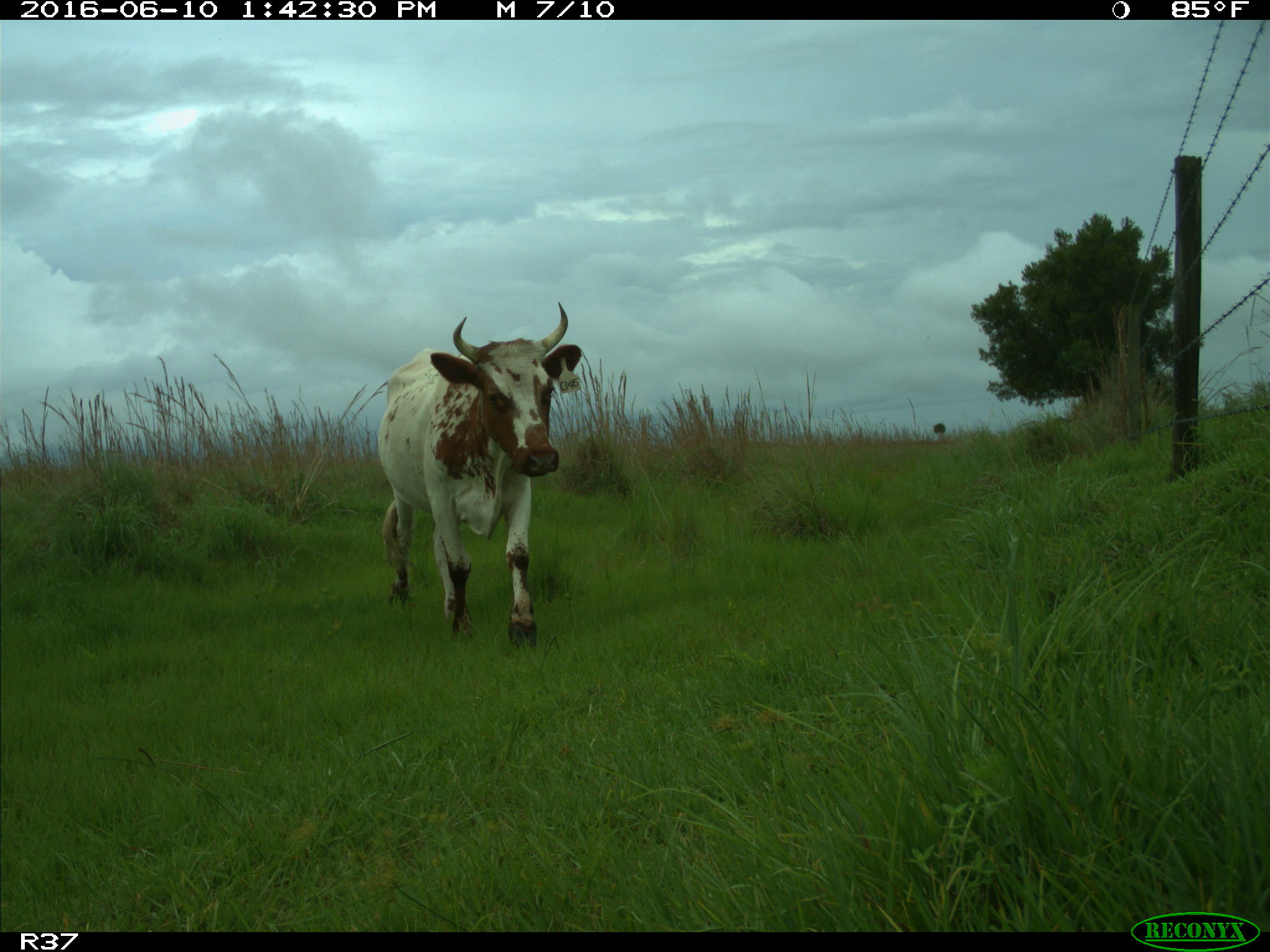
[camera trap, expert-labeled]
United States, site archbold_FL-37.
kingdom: Animalia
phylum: Chordata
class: Mammalia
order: Artiodactyla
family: Bovidae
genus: Bos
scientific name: Bos taurus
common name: domestic cow